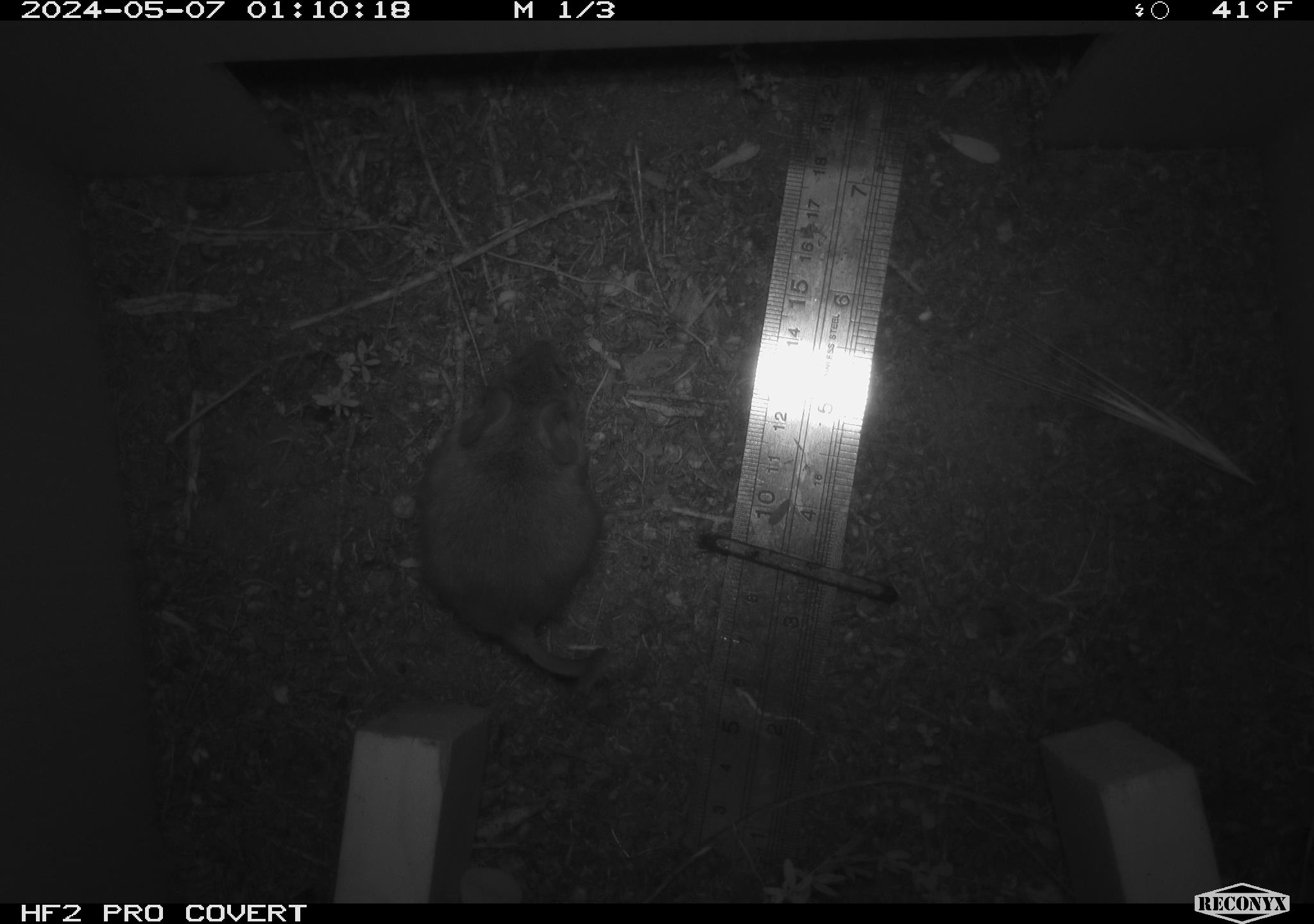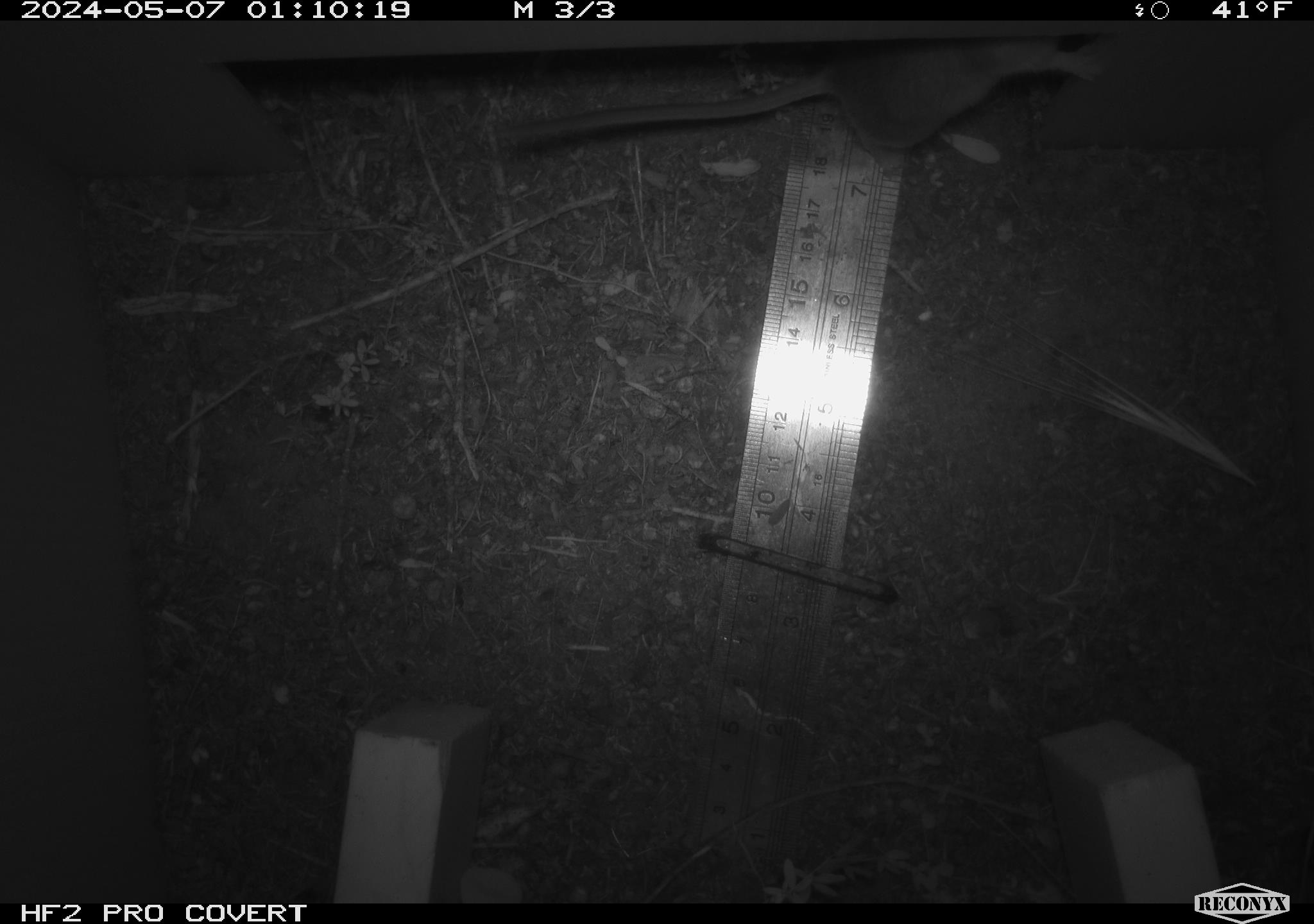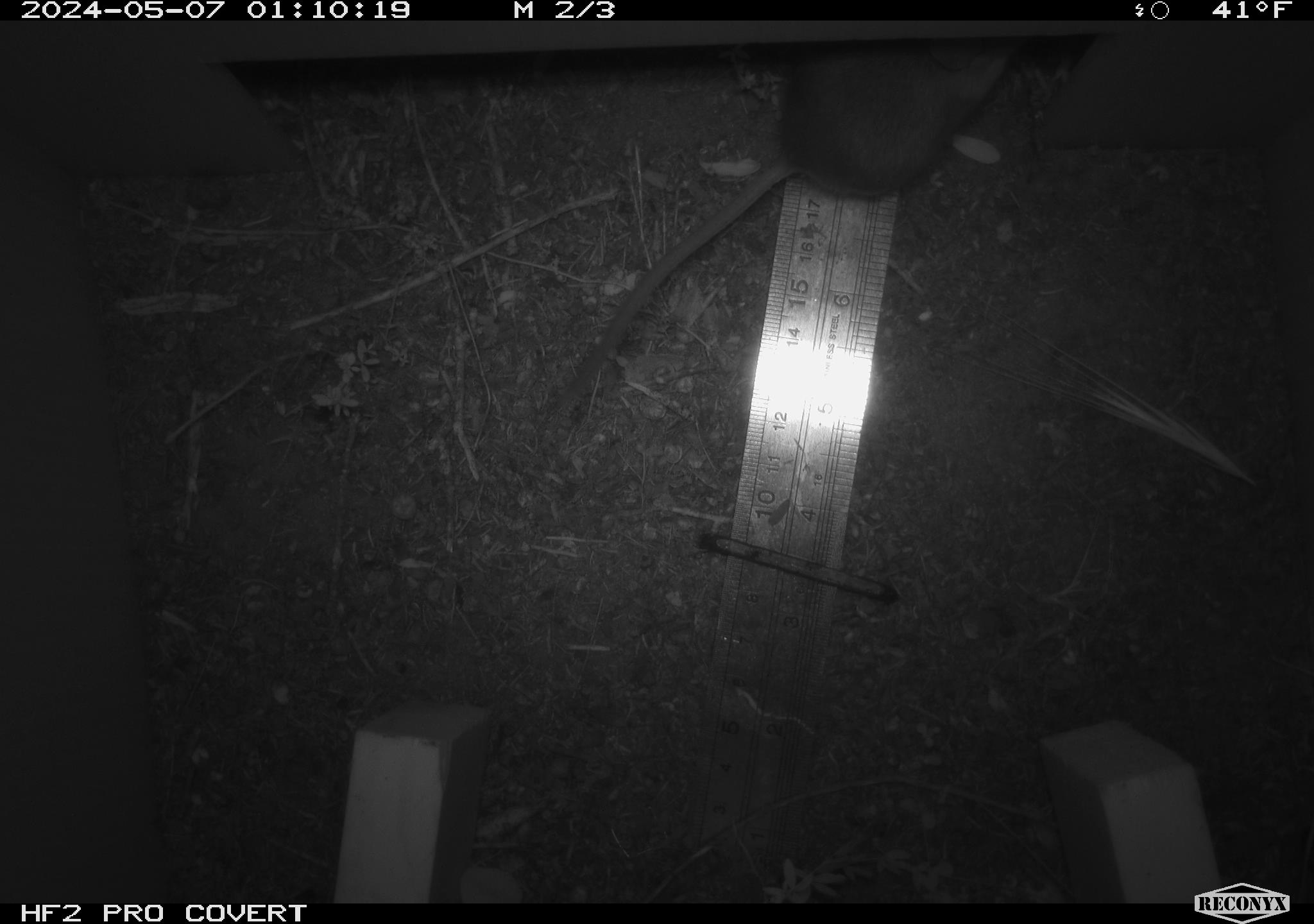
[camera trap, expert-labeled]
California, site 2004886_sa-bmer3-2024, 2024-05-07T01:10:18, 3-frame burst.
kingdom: Animalia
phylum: Chordata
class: Mammalia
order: Rodentia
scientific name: Rodentia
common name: mouse species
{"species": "mouse species (Rodentia)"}